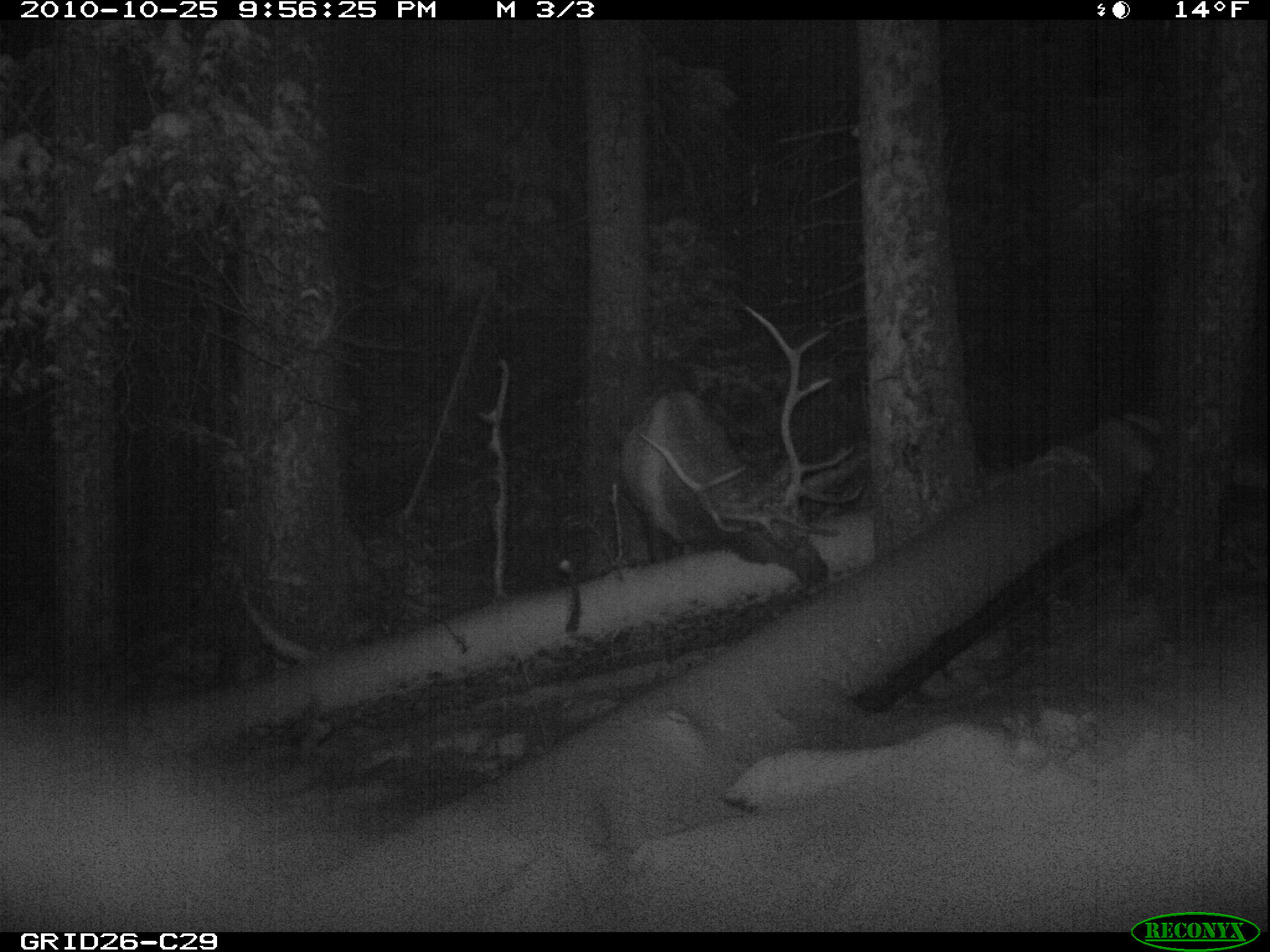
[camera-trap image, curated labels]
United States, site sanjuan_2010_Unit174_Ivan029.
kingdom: Animalia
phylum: Chordata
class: Mammalia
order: Artiodactyla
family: Cervidae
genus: Cervus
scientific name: Cervus elaphus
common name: red deer